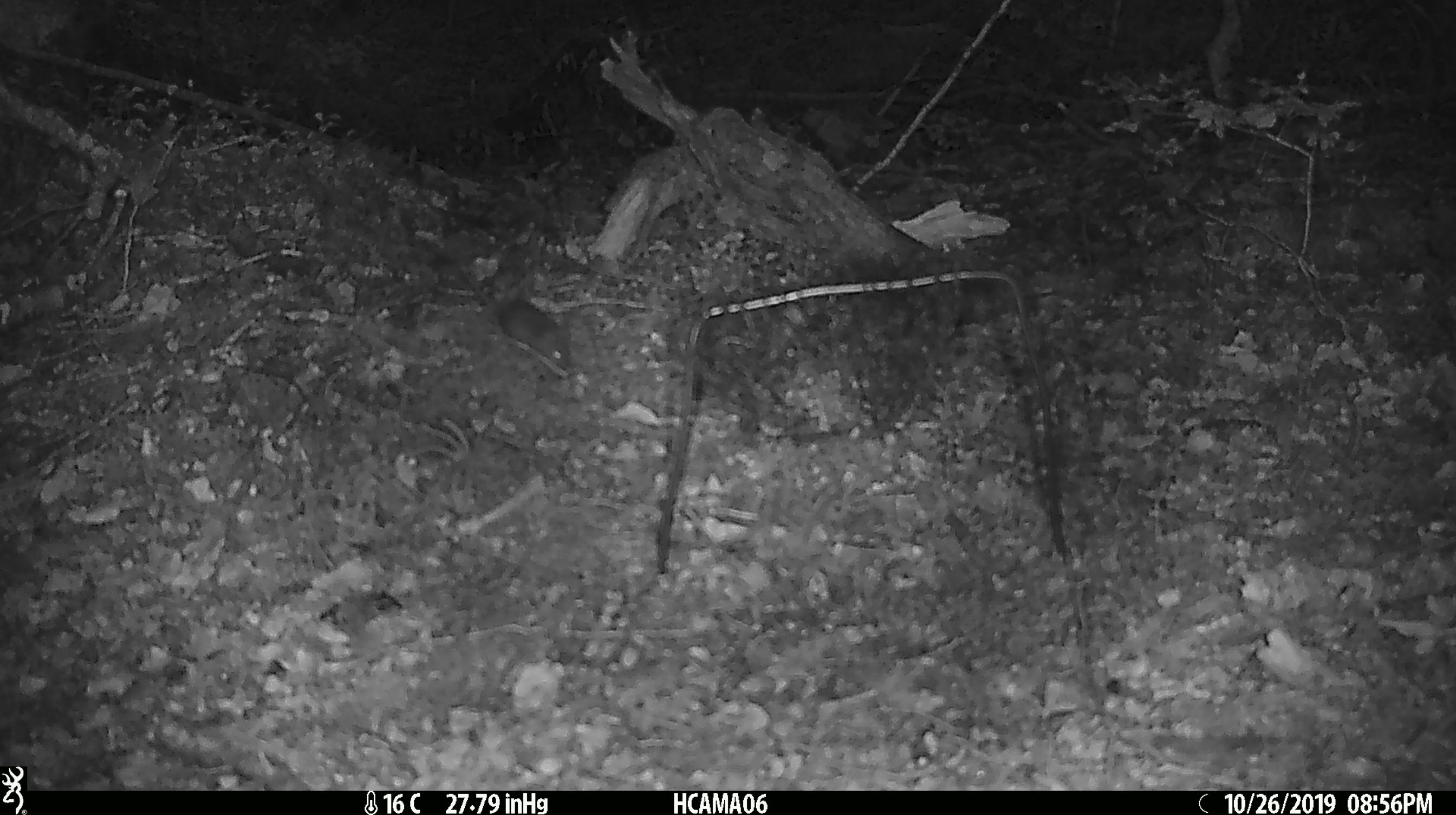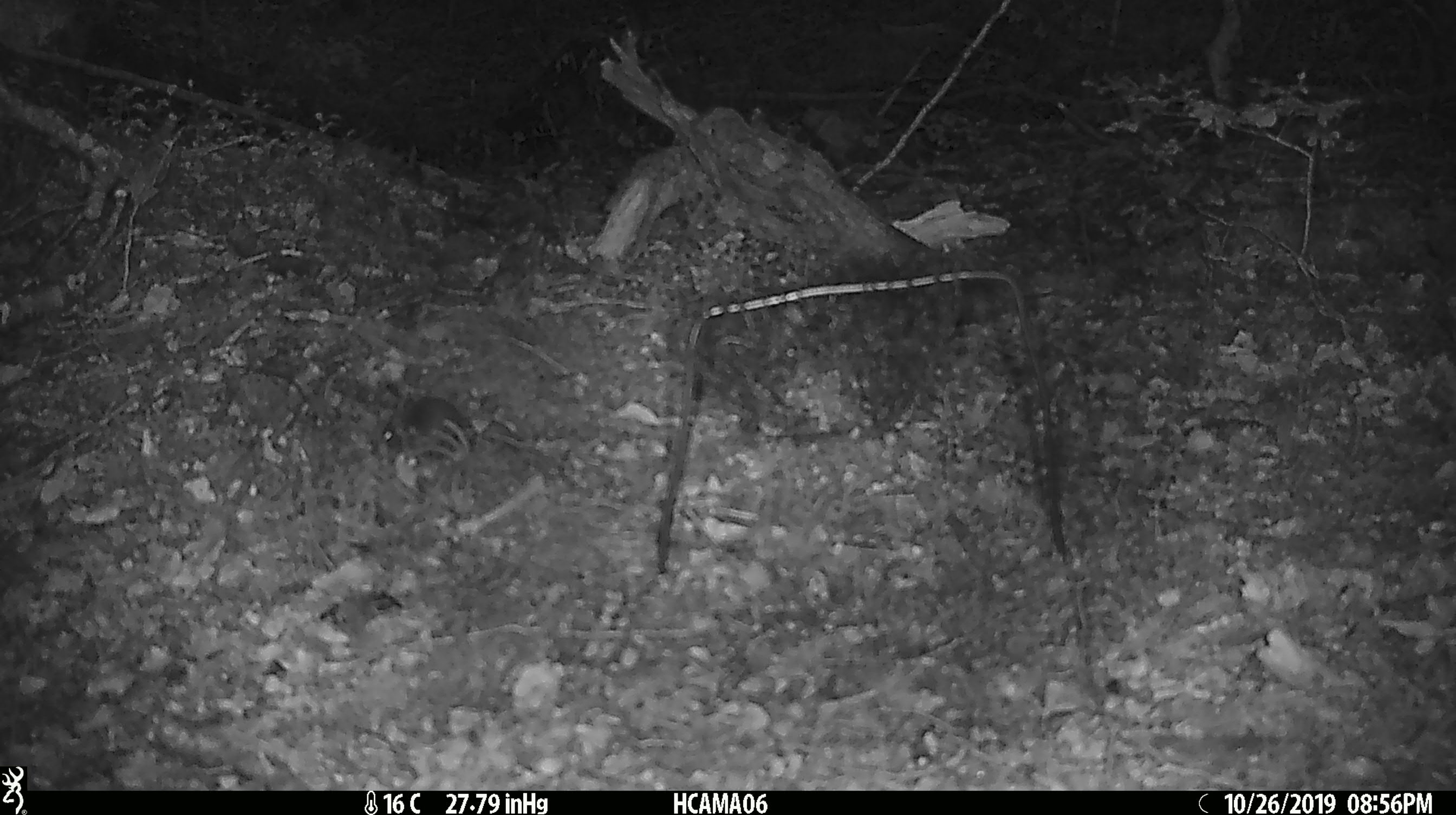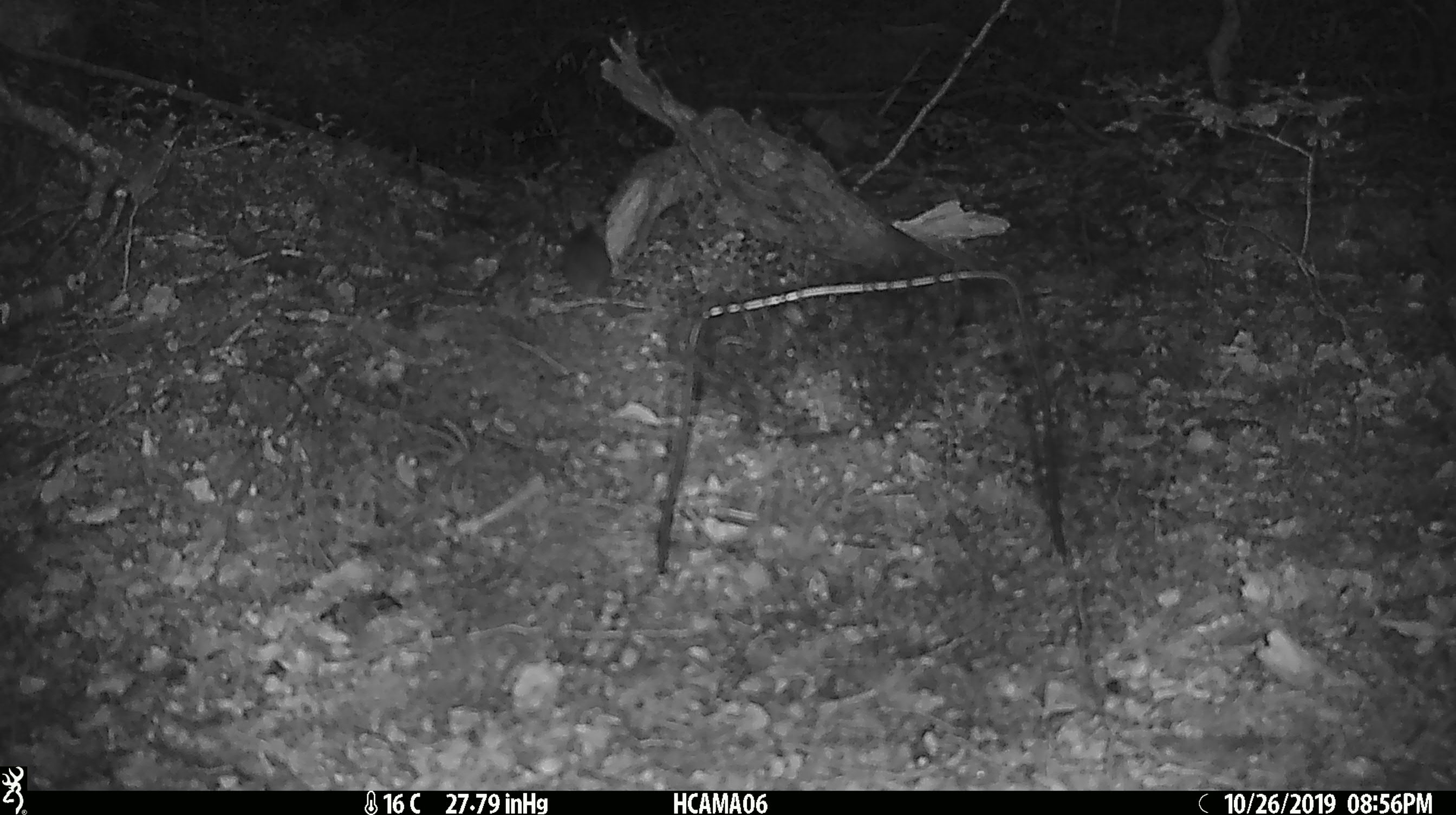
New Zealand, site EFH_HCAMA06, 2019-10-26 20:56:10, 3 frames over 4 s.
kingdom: Animalia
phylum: Chordata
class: Mammalia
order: Rodentia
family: Muridae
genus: Mus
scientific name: Mus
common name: mouse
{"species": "mouse (Mus)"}